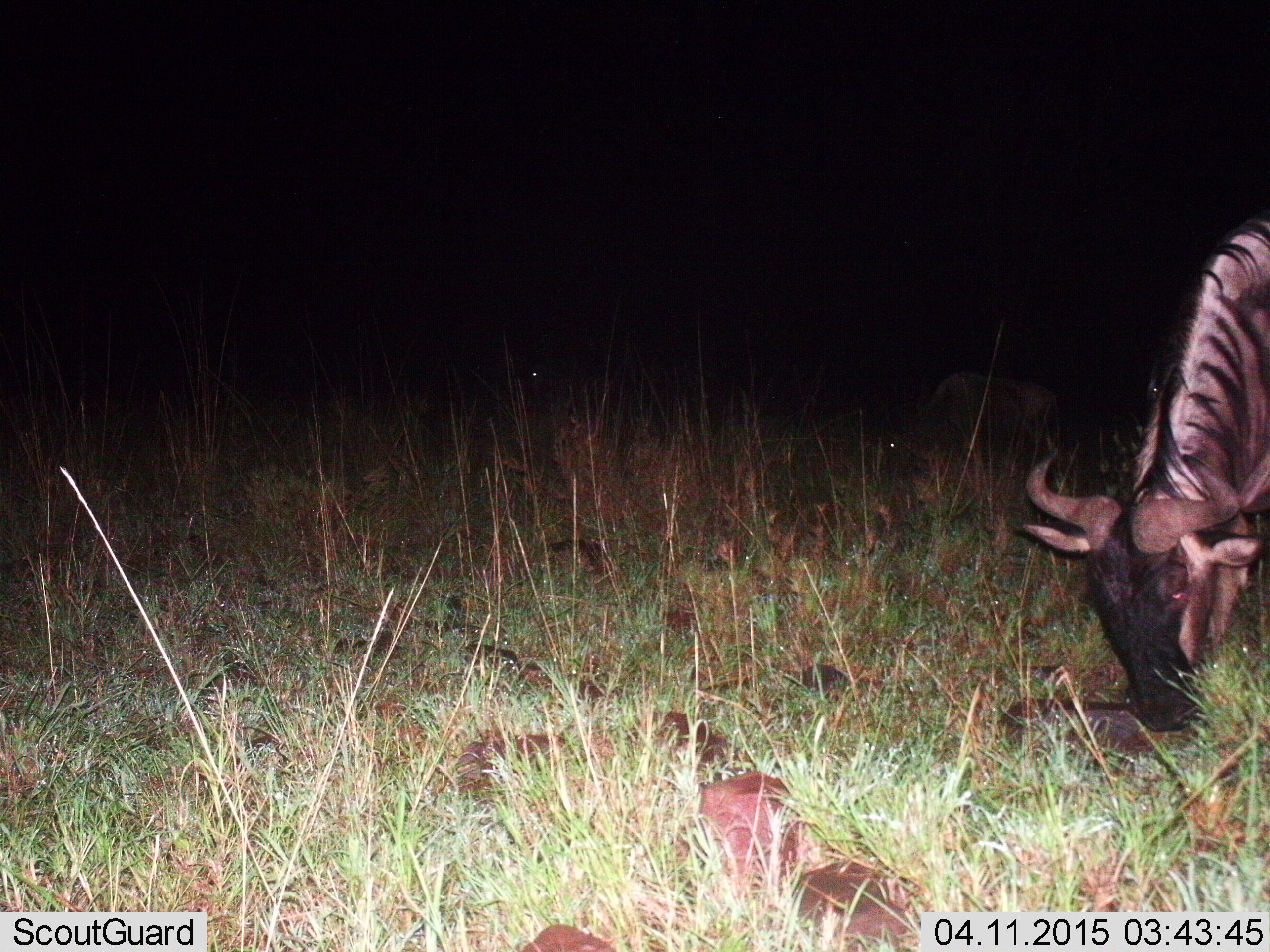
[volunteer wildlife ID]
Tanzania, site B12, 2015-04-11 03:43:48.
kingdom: Animalia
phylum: Chordata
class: Mammalia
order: Artiodactyla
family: Bovidae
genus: Connochaetes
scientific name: Connochaetes taurinus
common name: blue wildebeest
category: wildebeest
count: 1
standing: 20%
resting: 0%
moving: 0%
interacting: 0%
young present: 0%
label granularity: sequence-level